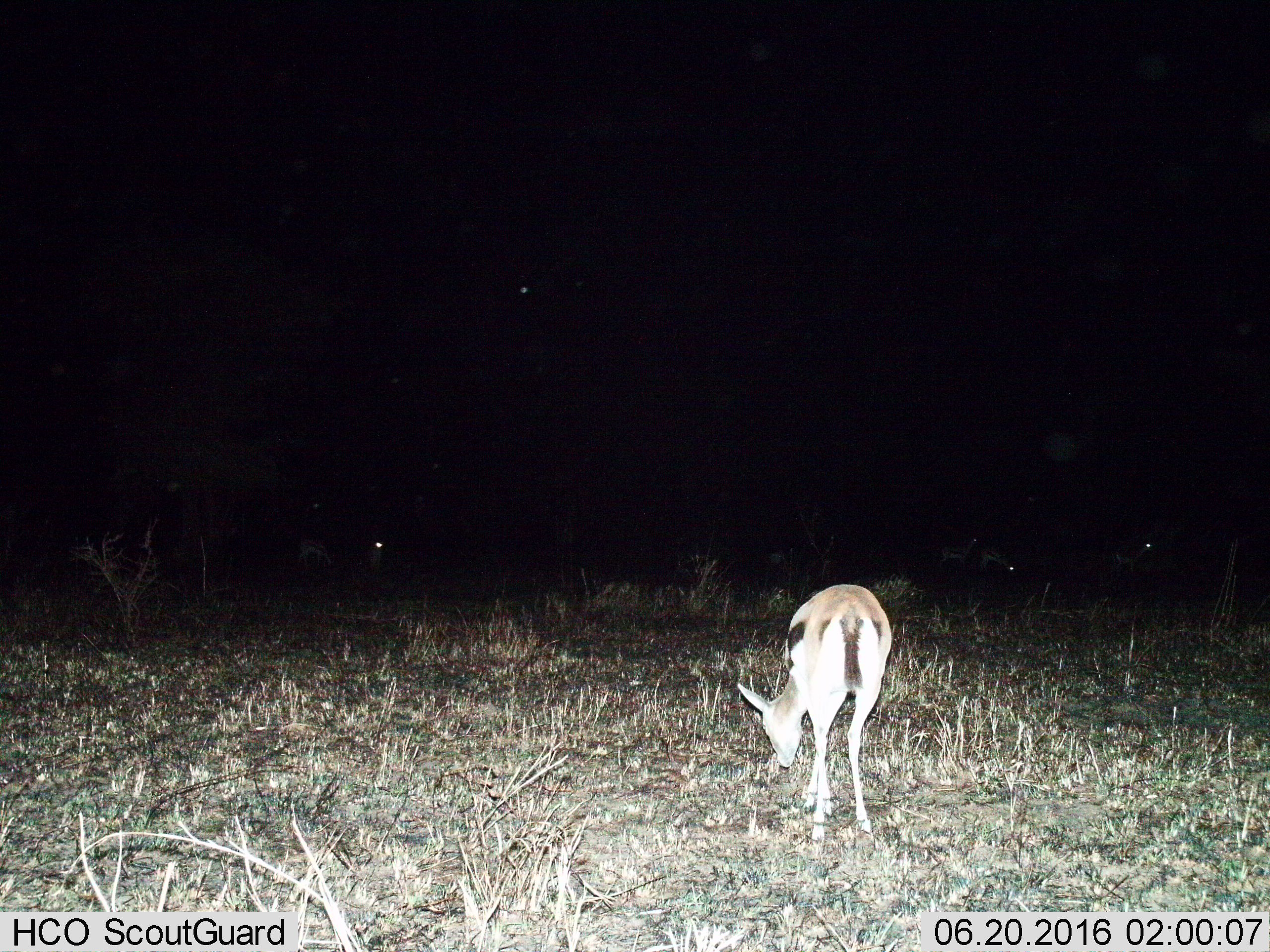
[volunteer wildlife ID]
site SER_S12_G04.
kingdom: Animalia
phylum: Chordata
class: Mammalia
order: Artiodactyla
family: Bovidae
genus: Eudorcas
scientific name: Eudorcas thomsonii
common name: thomson's gazelle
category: gazellethomsons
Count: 4.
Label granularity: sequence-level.